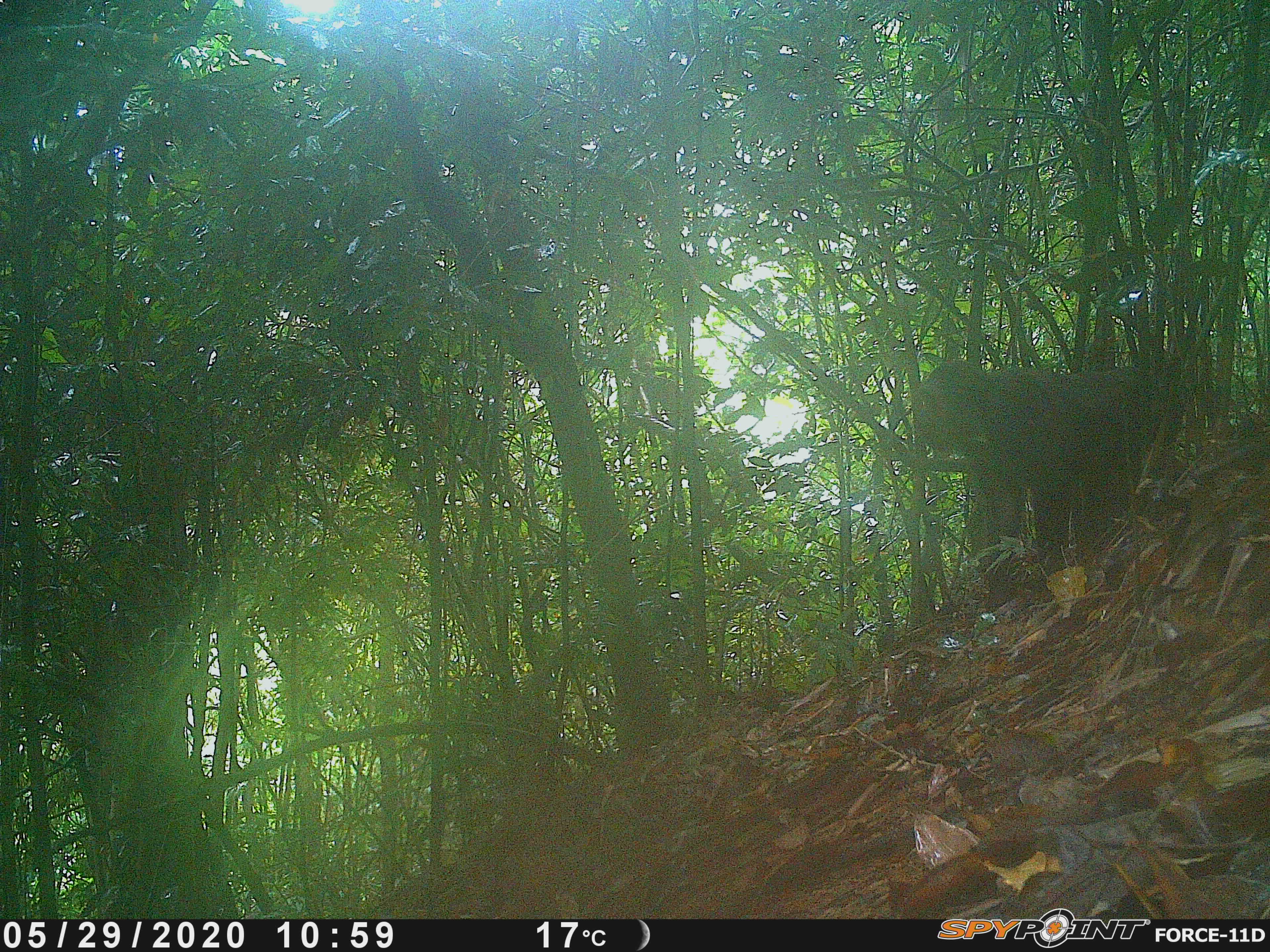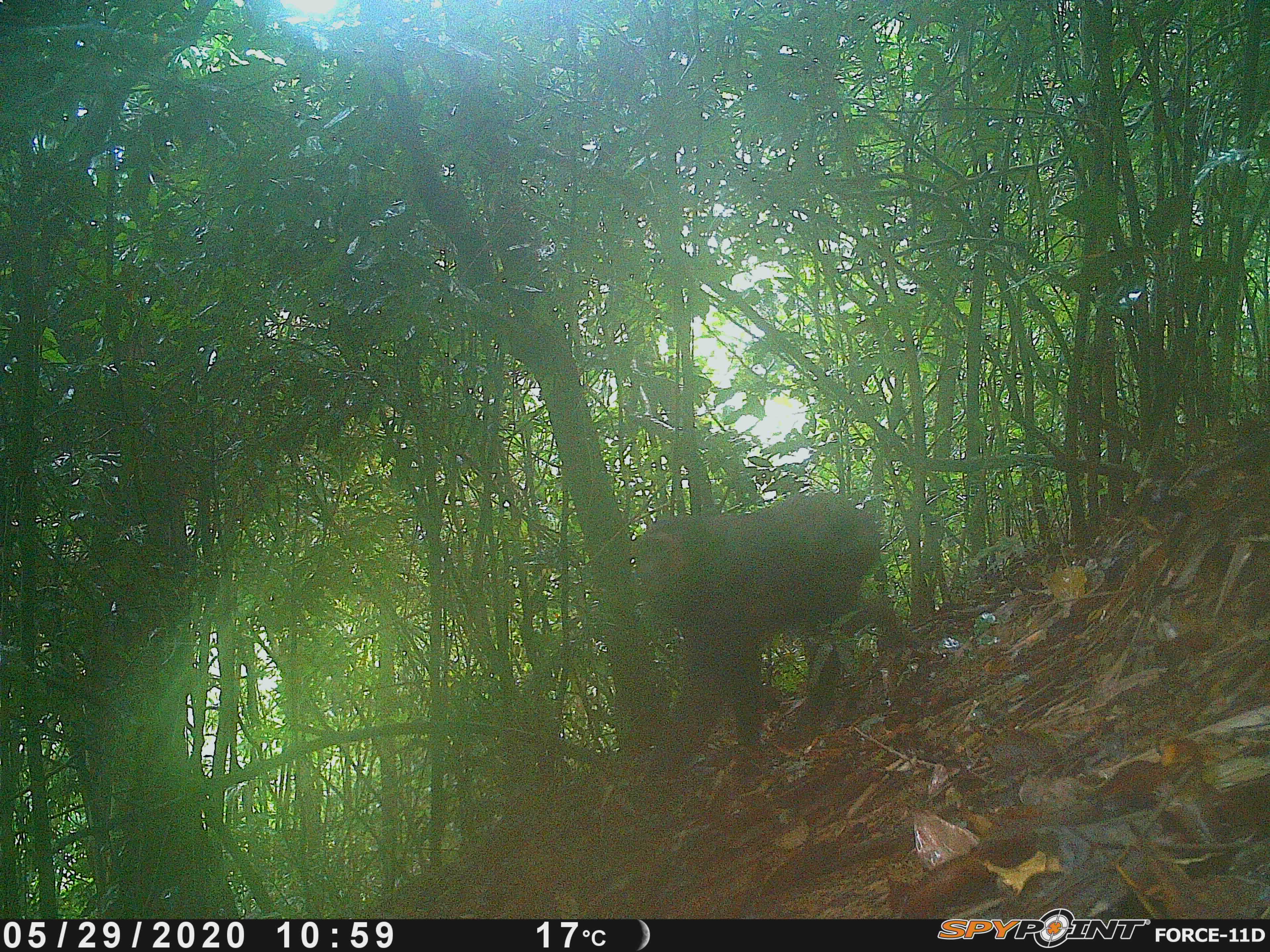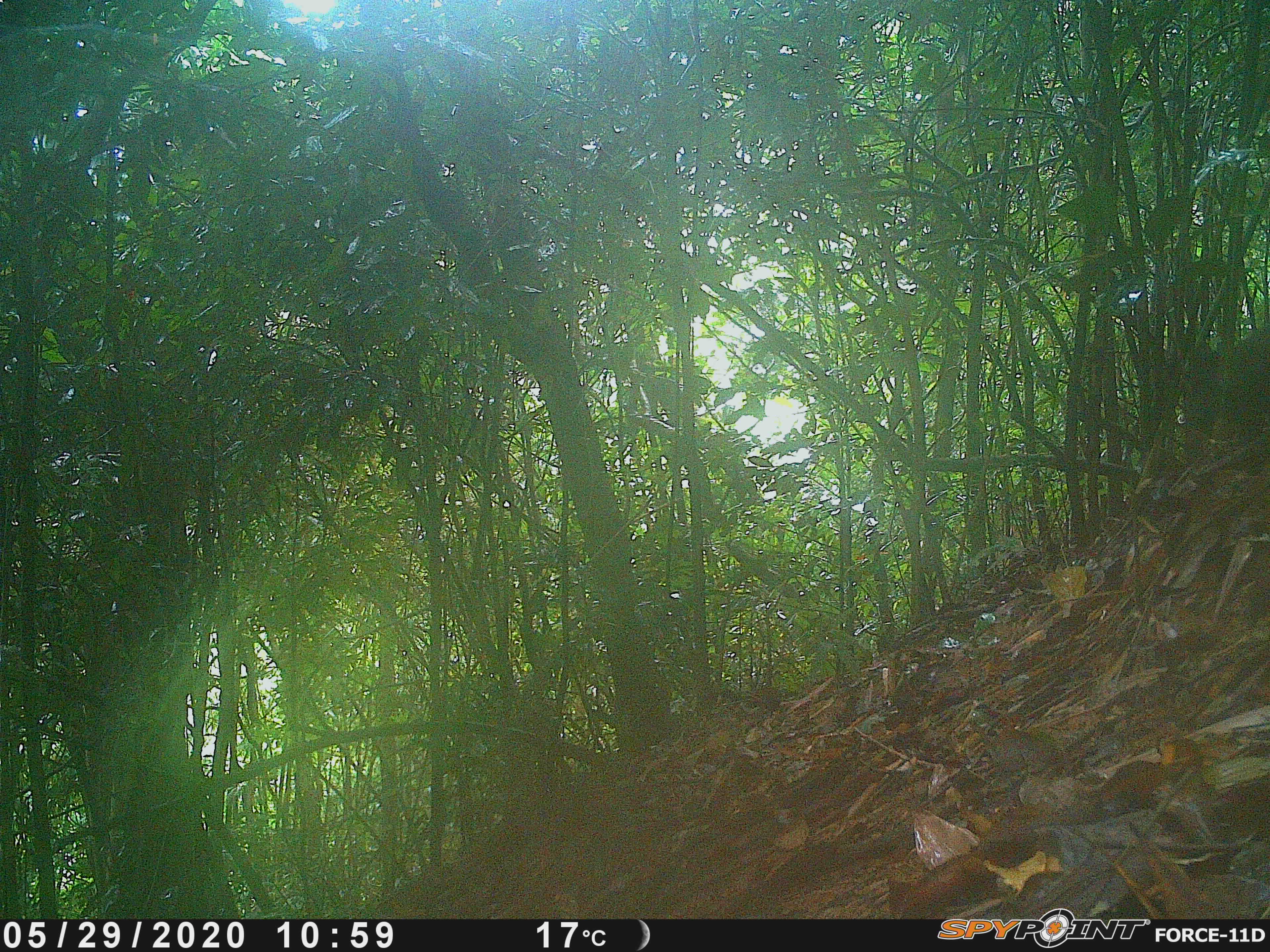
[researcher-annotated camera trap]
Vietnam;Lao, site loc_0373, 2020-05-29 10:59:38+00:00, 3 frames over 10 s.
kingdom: Animalia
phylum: Chordata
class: Mammalia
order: Primates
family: Cercopithecidae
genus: Macaca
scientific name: Macaca arctoides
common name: stump-tailed macaque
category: stump tailed macaque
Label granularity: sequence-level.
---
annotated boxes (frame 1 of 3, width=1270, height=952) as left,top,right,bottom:
stump tailed macaque: 905,357,1177,607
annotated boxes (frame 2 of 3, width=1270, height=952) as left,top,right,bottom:
stump tailed macaque: 625,488,903,814